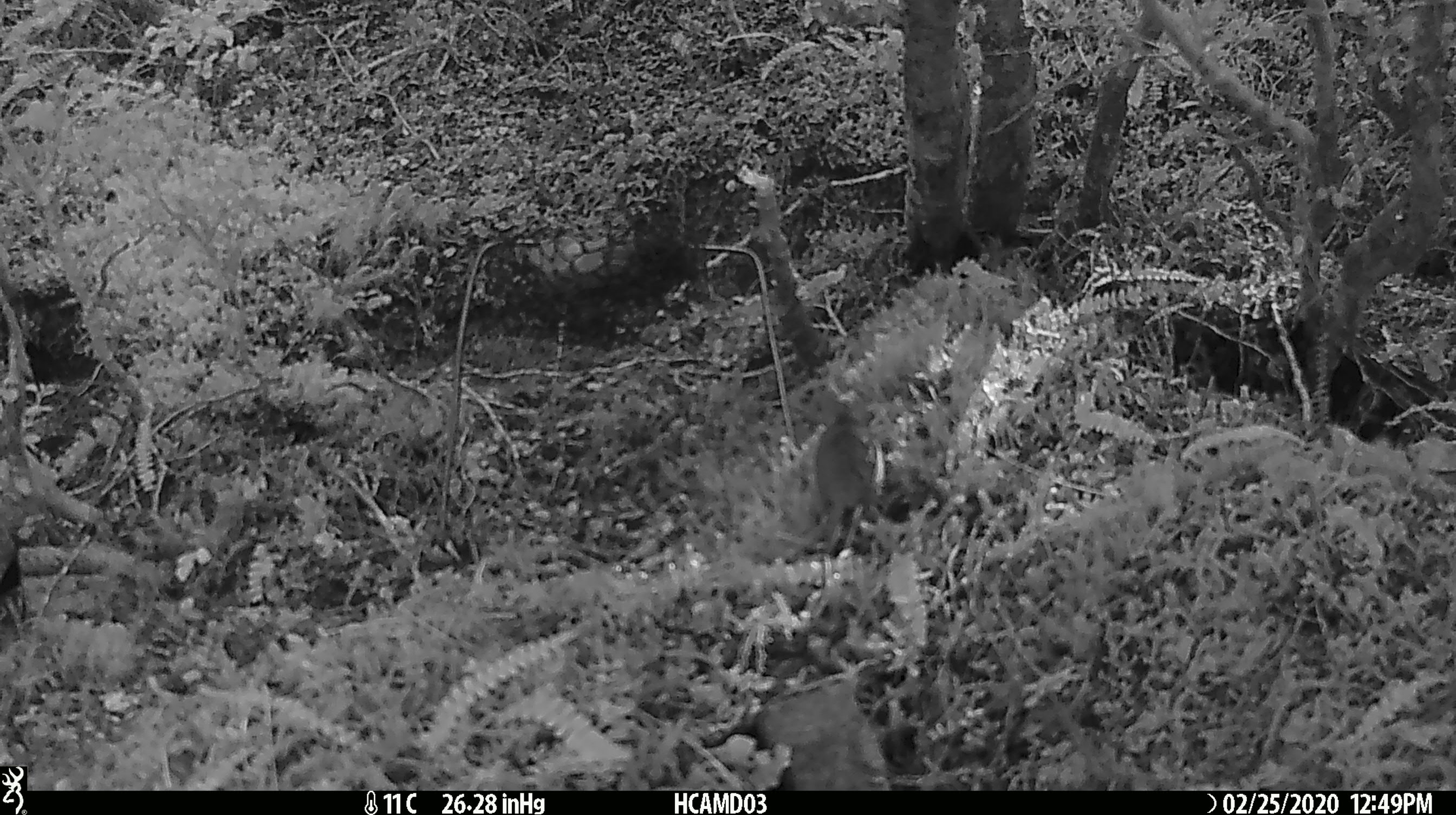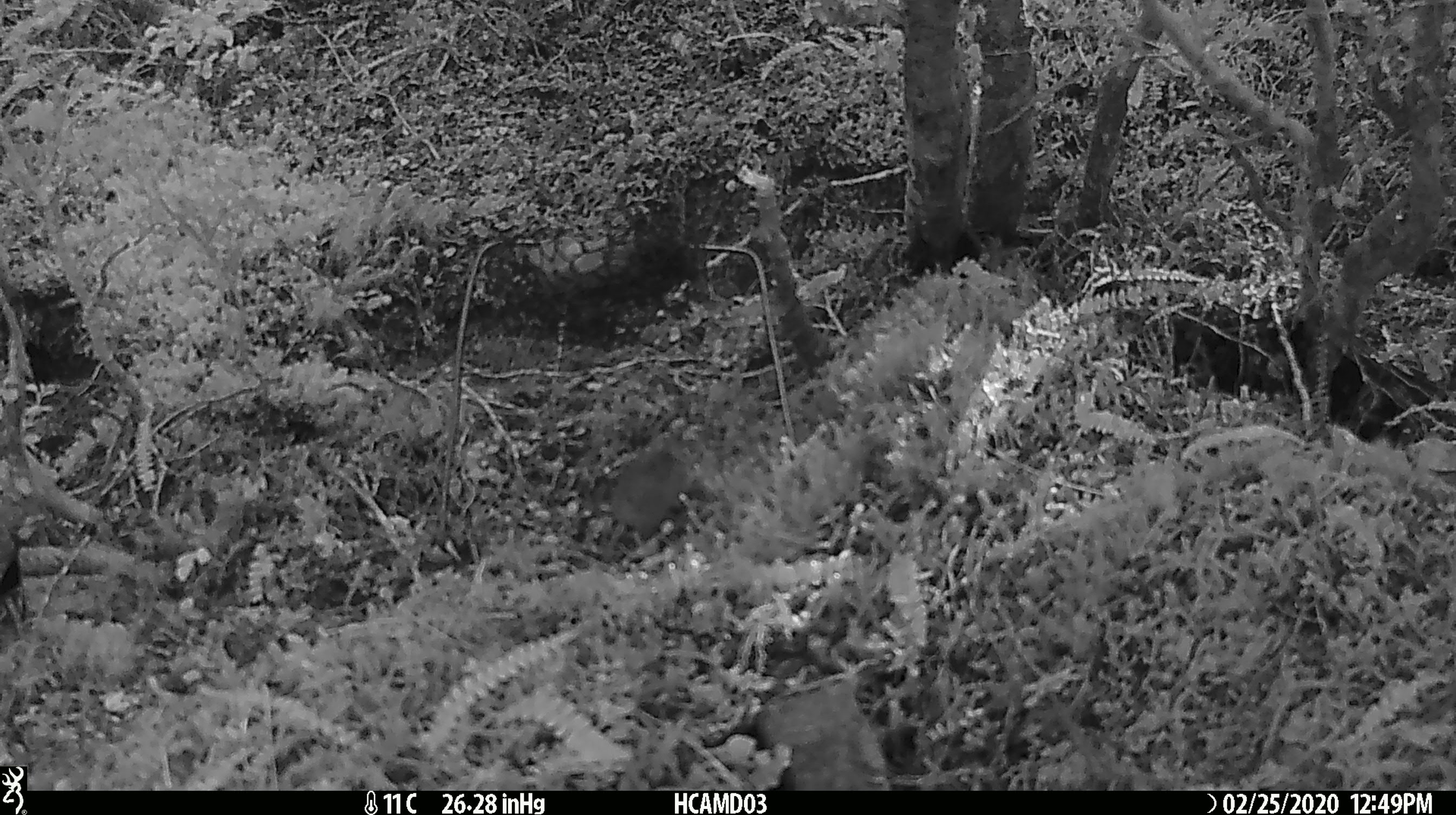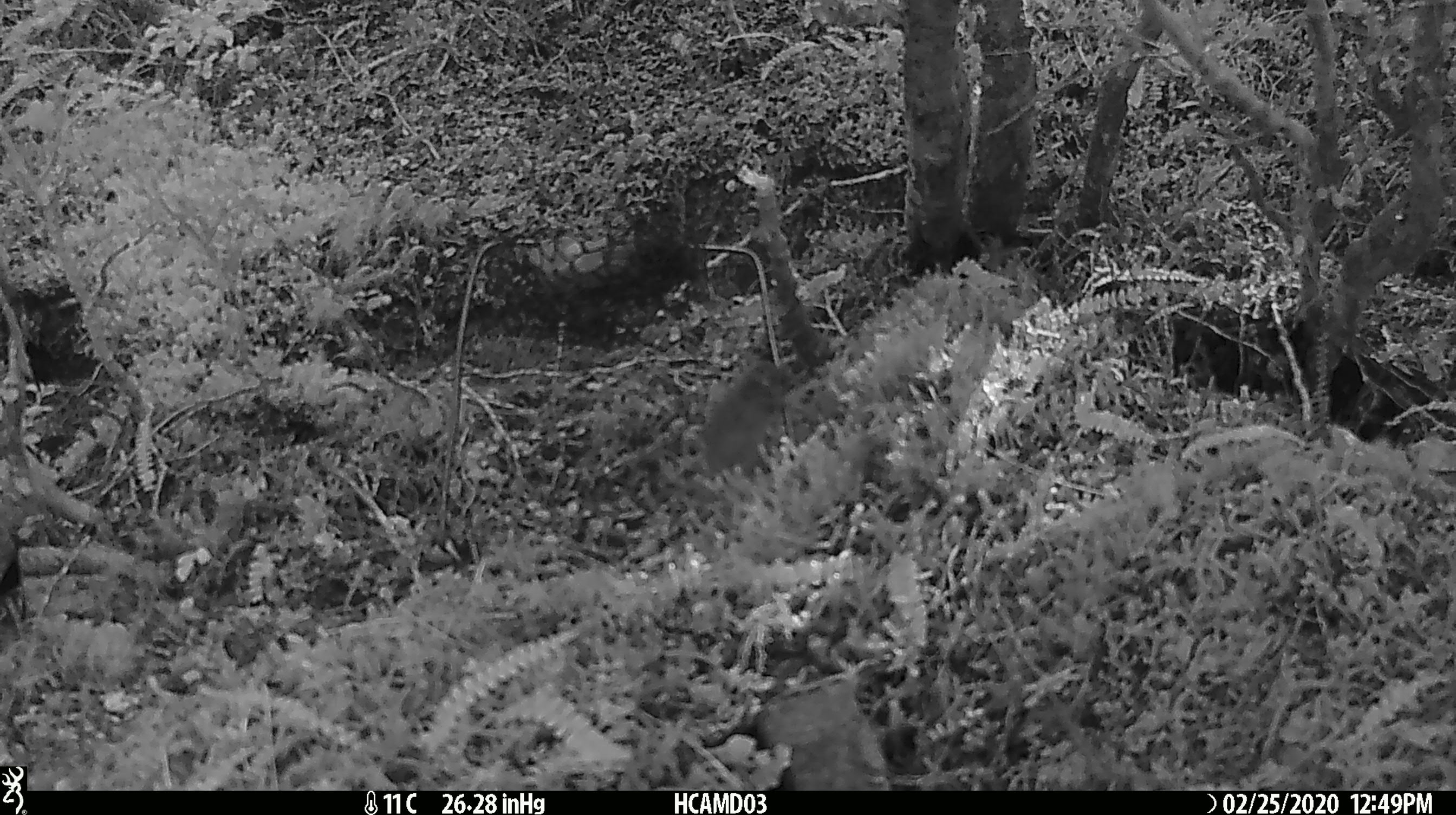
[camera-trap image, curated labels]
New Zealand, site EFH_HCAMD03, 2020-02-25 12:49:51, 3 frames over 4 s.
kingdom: Animalia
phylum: Chordata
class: Mammalia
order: Rodentia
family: Muridae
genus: Mus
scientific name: Mus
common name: mouse